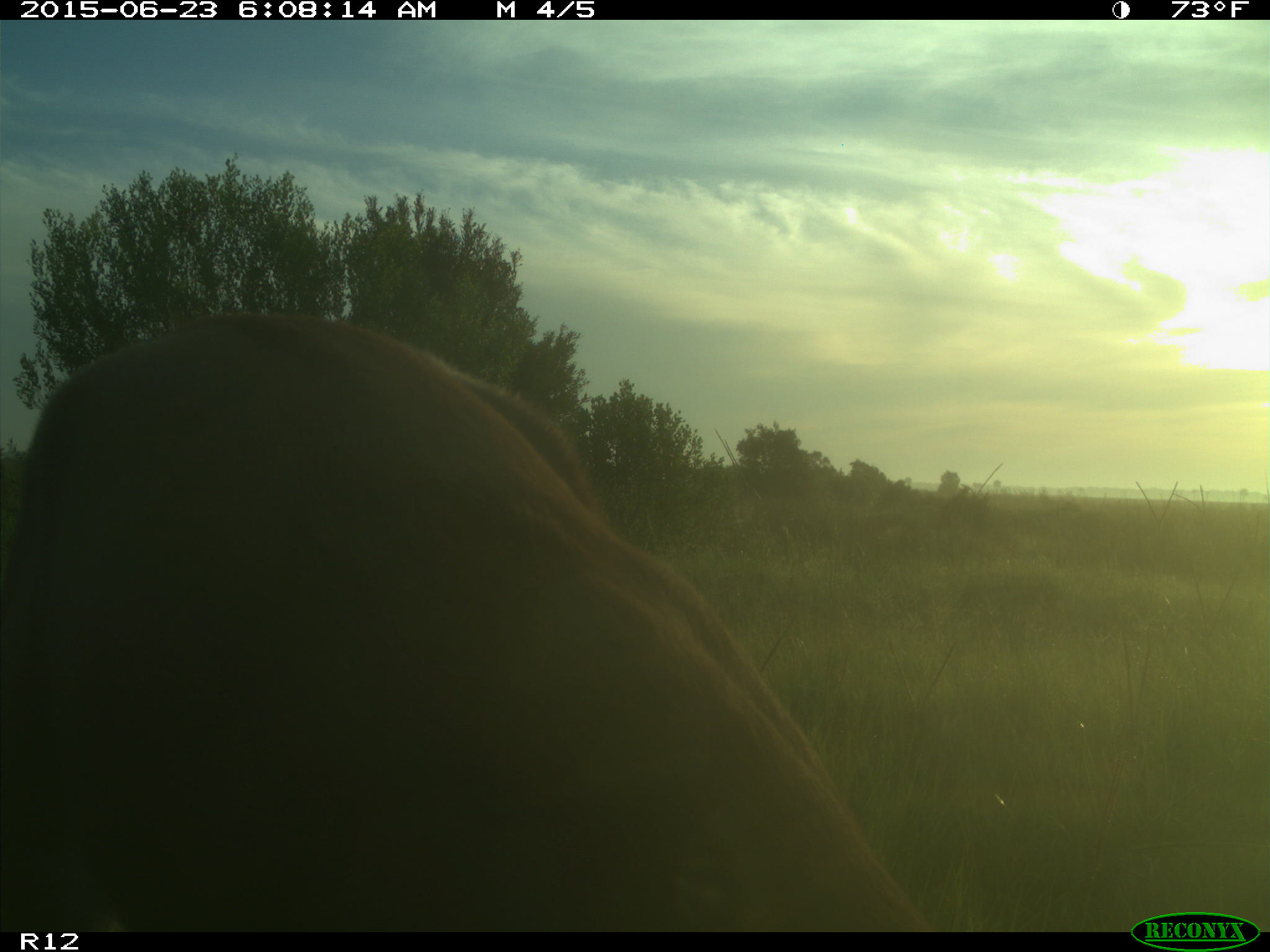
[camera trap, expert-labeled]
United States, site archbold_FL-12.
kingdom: Animalia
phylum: Chordata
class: Mammalia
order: Artiodactyla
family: Cervidae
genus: Odocoileus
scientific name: Odocoileus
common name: deer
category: unidentified deer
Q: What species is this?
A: Unidentified deer (deer) (Odocoileus).